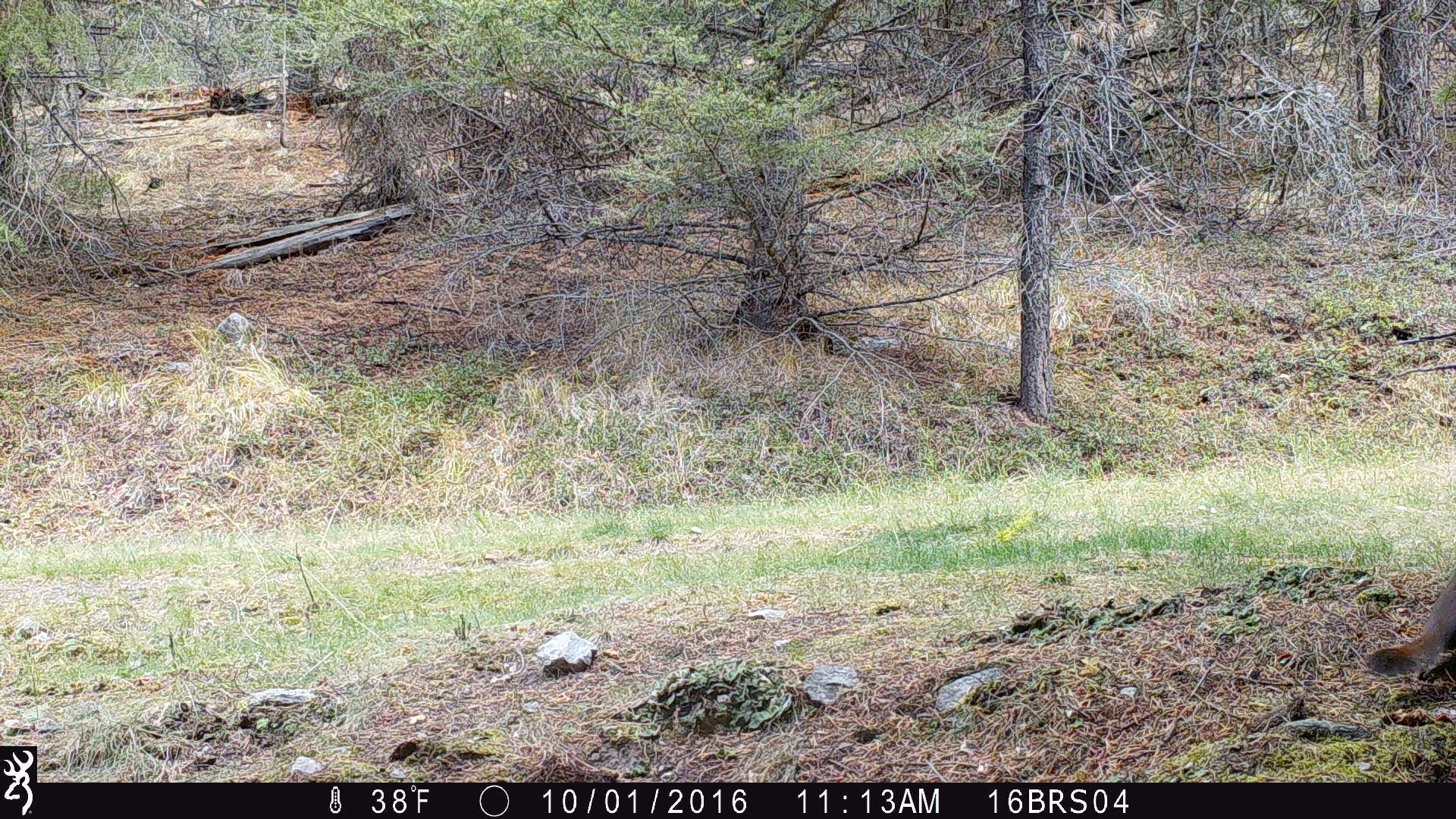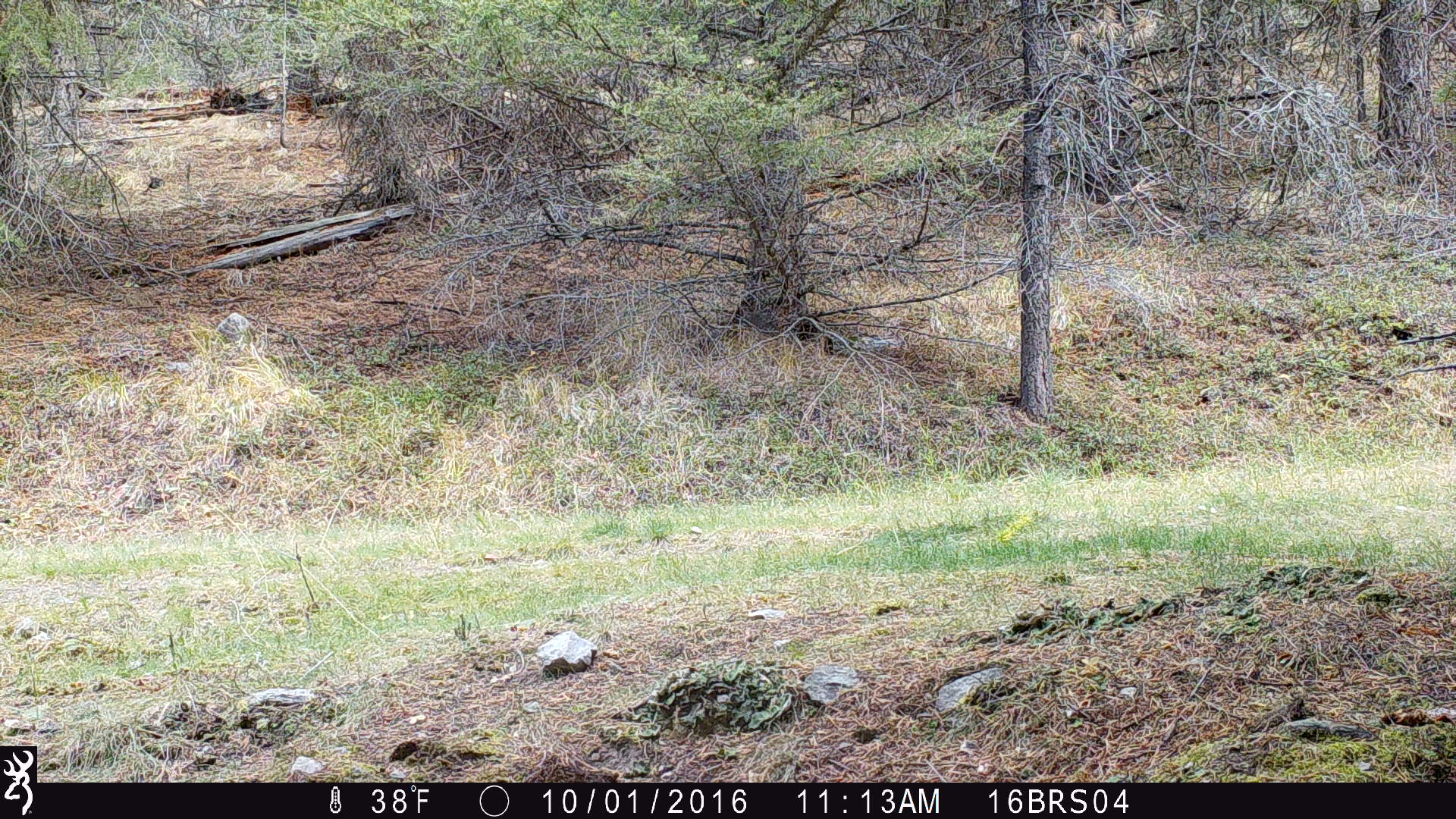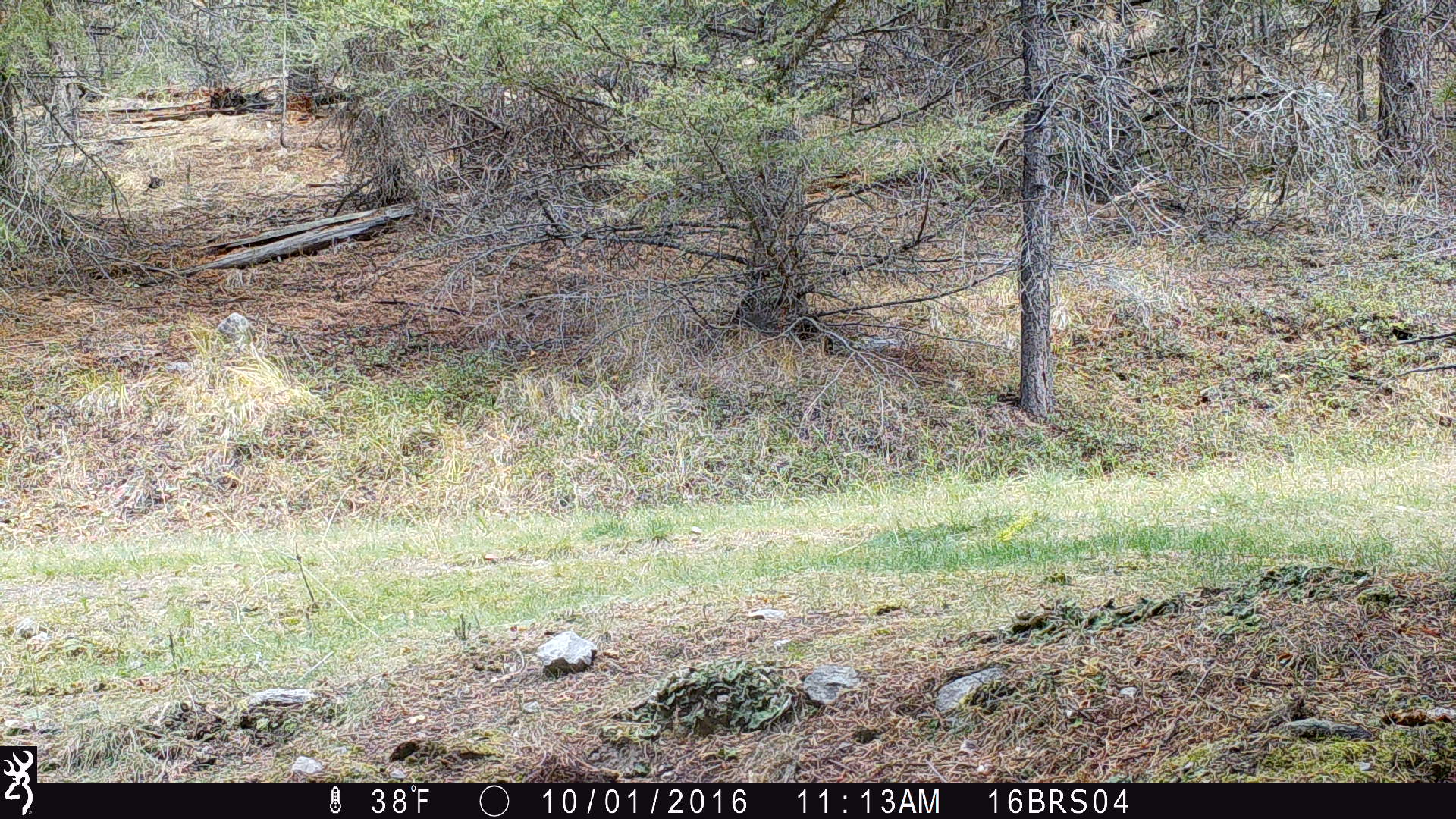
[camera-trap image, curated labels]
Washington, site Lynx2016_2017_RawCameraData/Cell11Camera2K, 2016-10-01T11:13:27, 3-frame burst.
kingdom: Animalia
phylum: Chordata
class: Mammalia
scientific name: Mammalia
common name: small mammal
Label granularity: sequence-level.